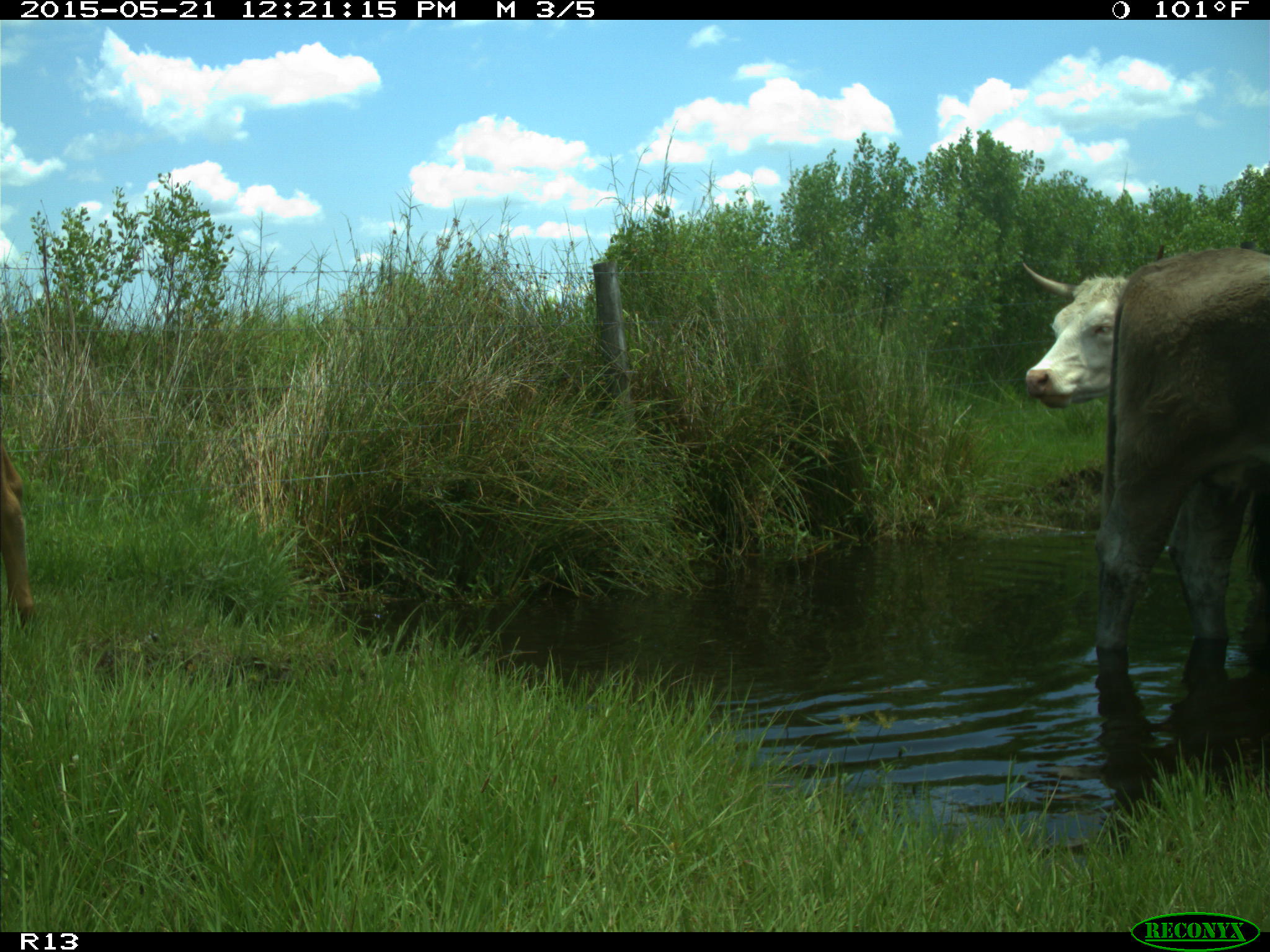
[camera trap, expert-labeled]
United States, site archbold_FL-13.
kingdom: Animalia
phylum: Chordata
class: Mammalia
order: Artiodactyla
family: Bovidae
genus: Bos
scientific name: Bos taurus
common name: domestic cow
Bos taurus (domestic cow).